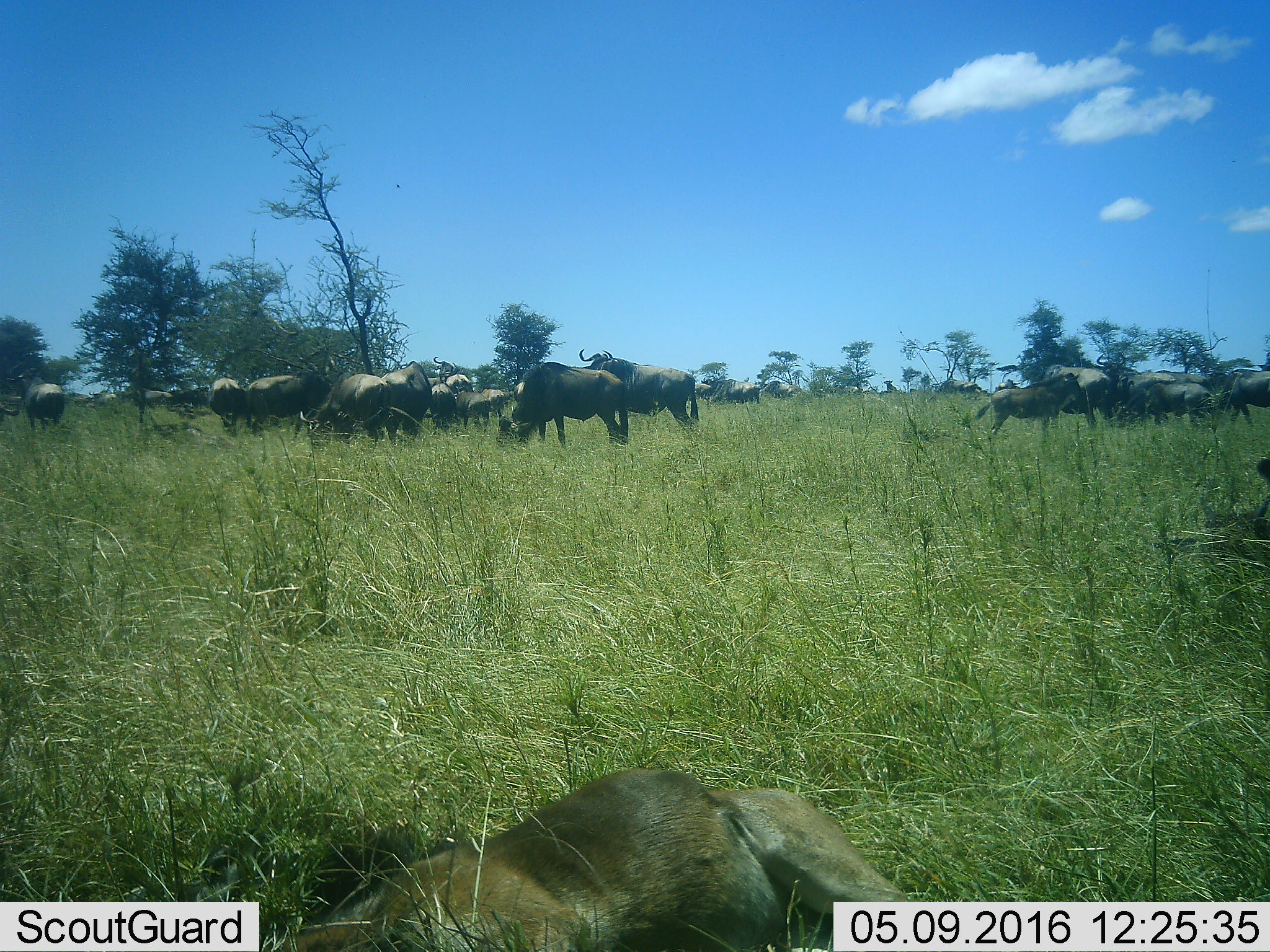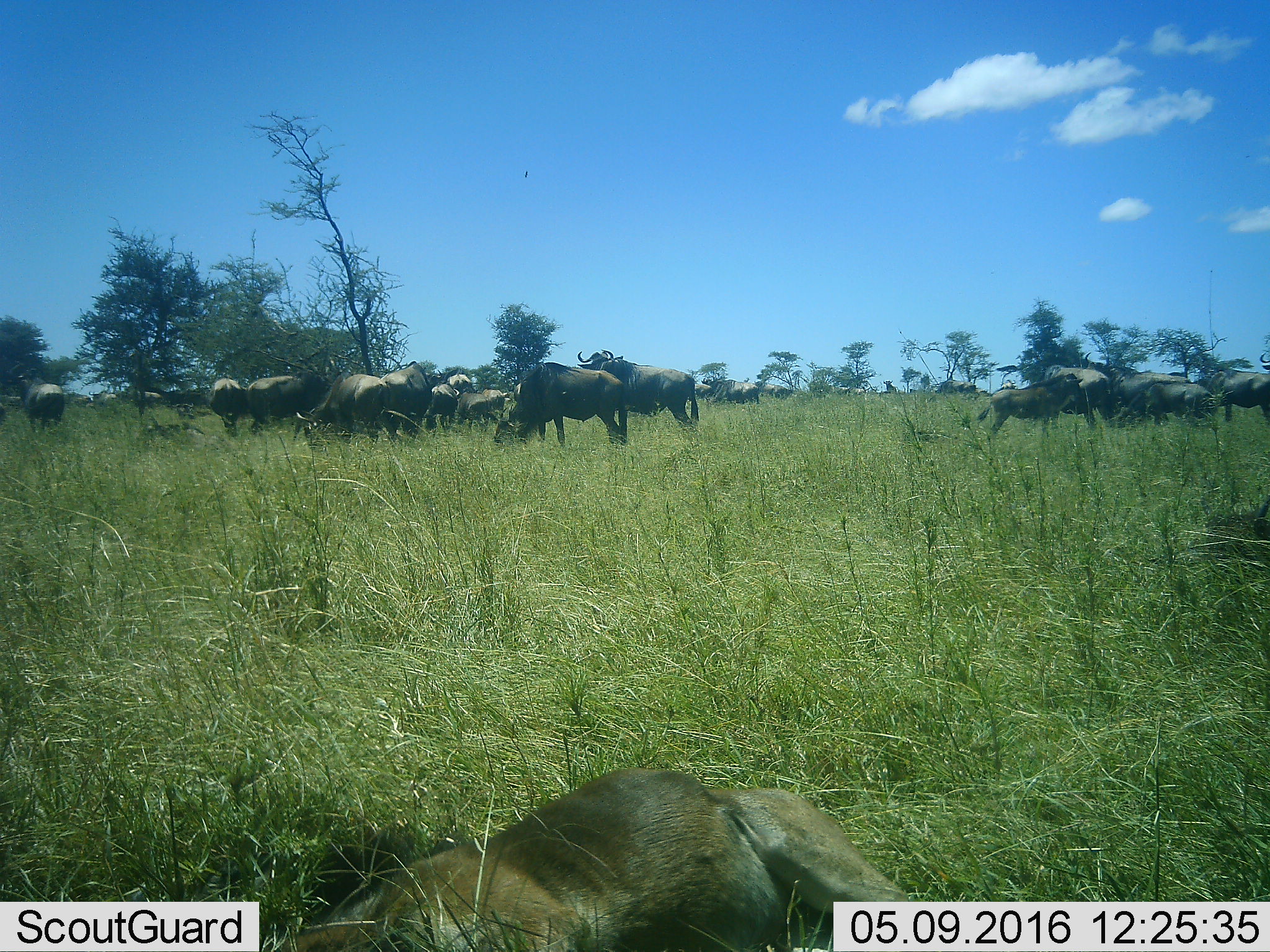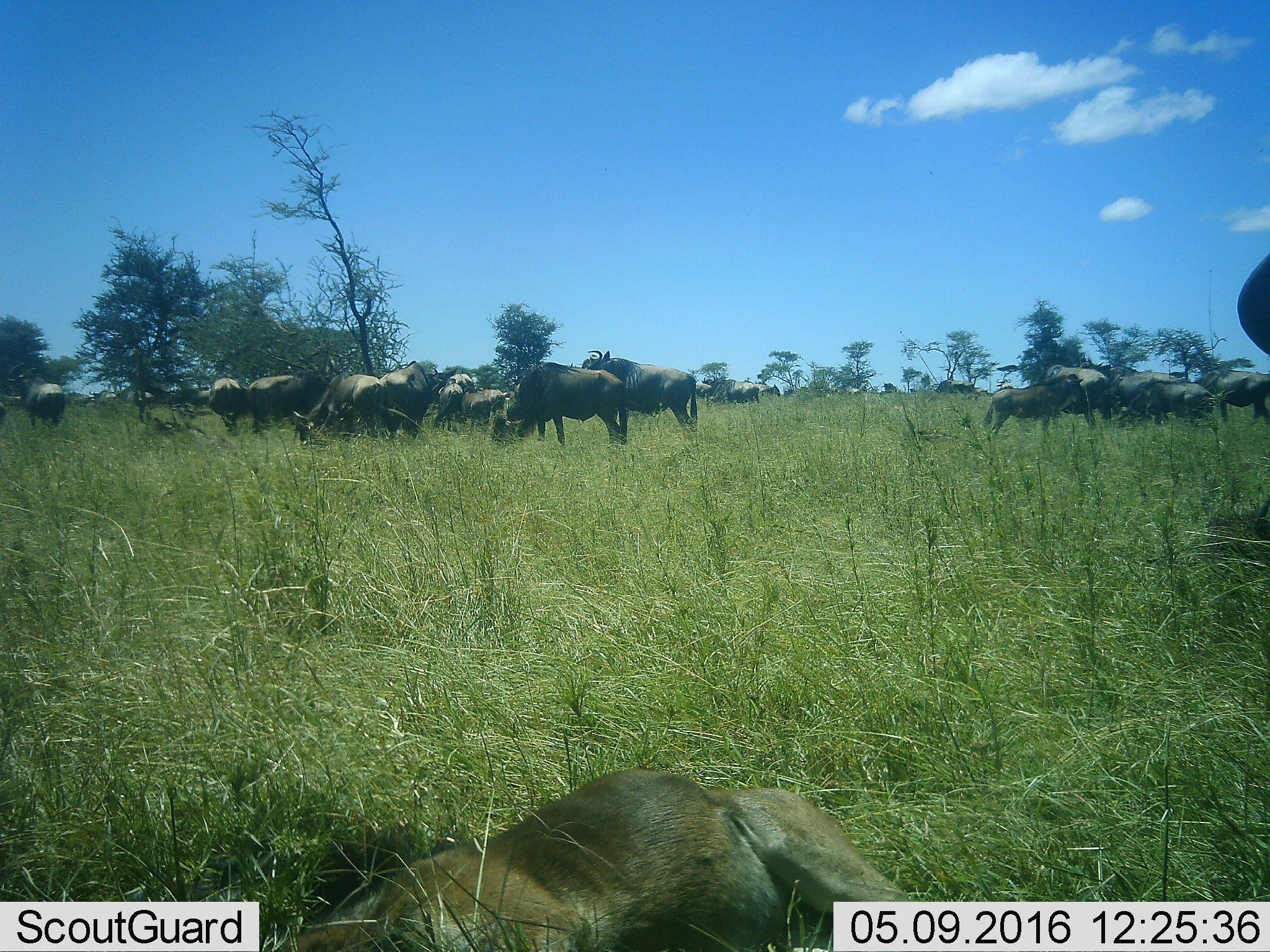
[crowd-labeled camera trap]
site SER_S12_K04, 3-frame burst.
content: unidentified animal